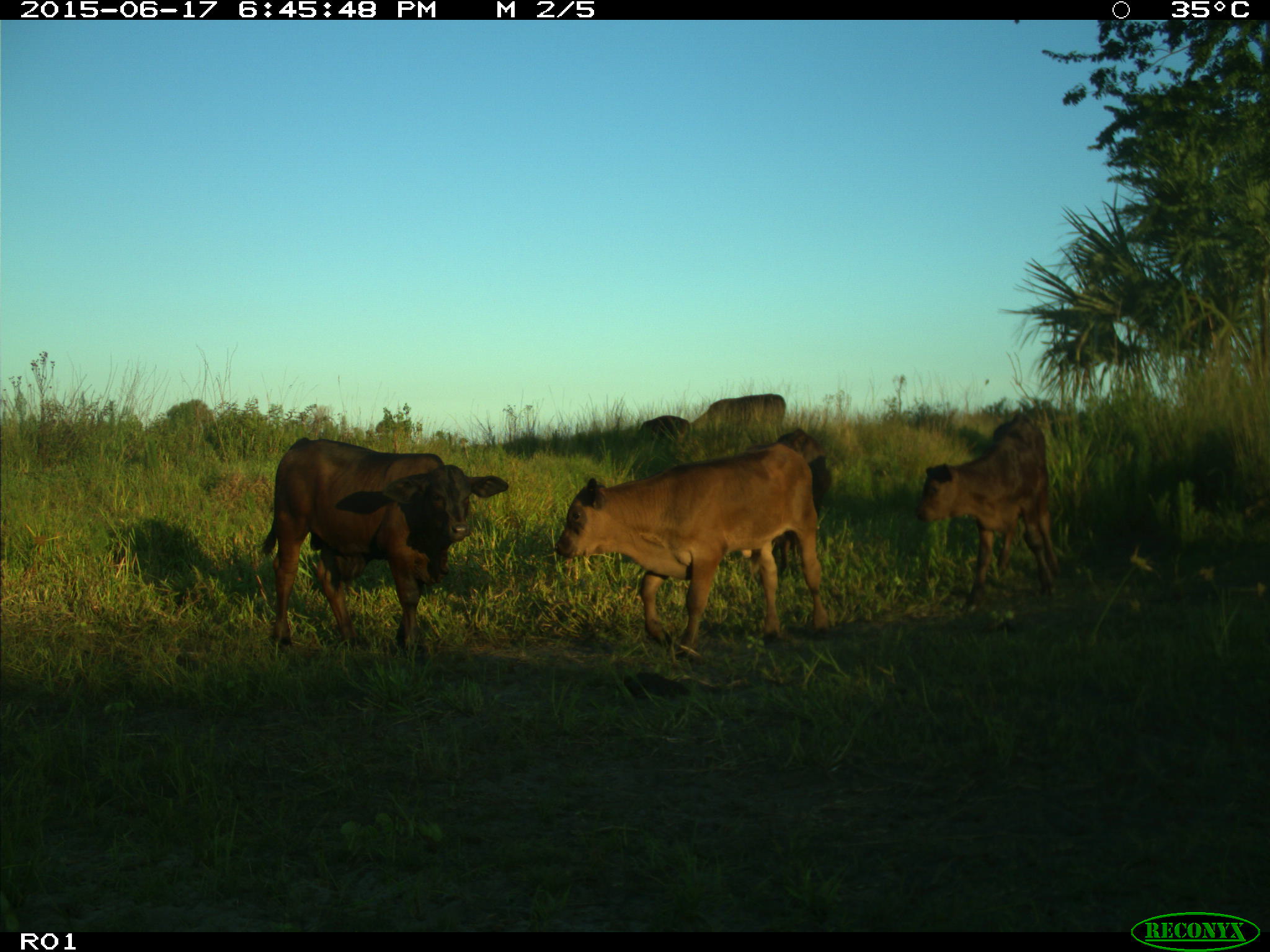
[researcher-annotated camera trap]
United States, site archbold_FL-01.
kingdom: Animalia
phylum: Chordata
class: Mammalia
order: Artiodactyla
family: Bovidae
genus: Bos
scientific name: Bos taurus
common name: domestic cow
Bos taurus (domestic cow).